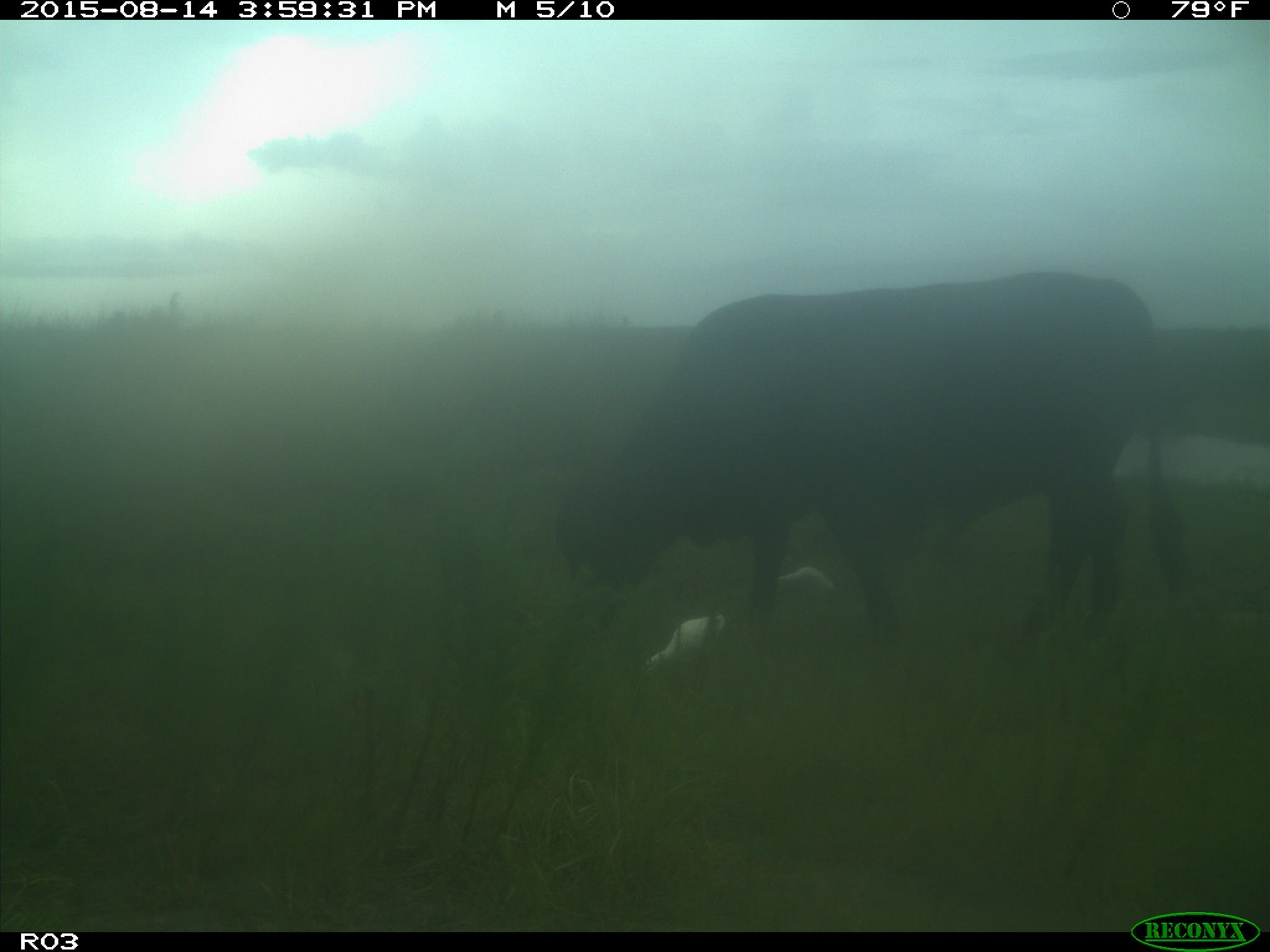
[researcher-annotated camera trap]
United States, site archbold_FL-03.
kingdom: Animalia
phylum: Chordata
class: Mammalia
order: Artiodactyla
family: Bovidae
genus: Bos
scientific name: Bos taurus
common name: domestic cow